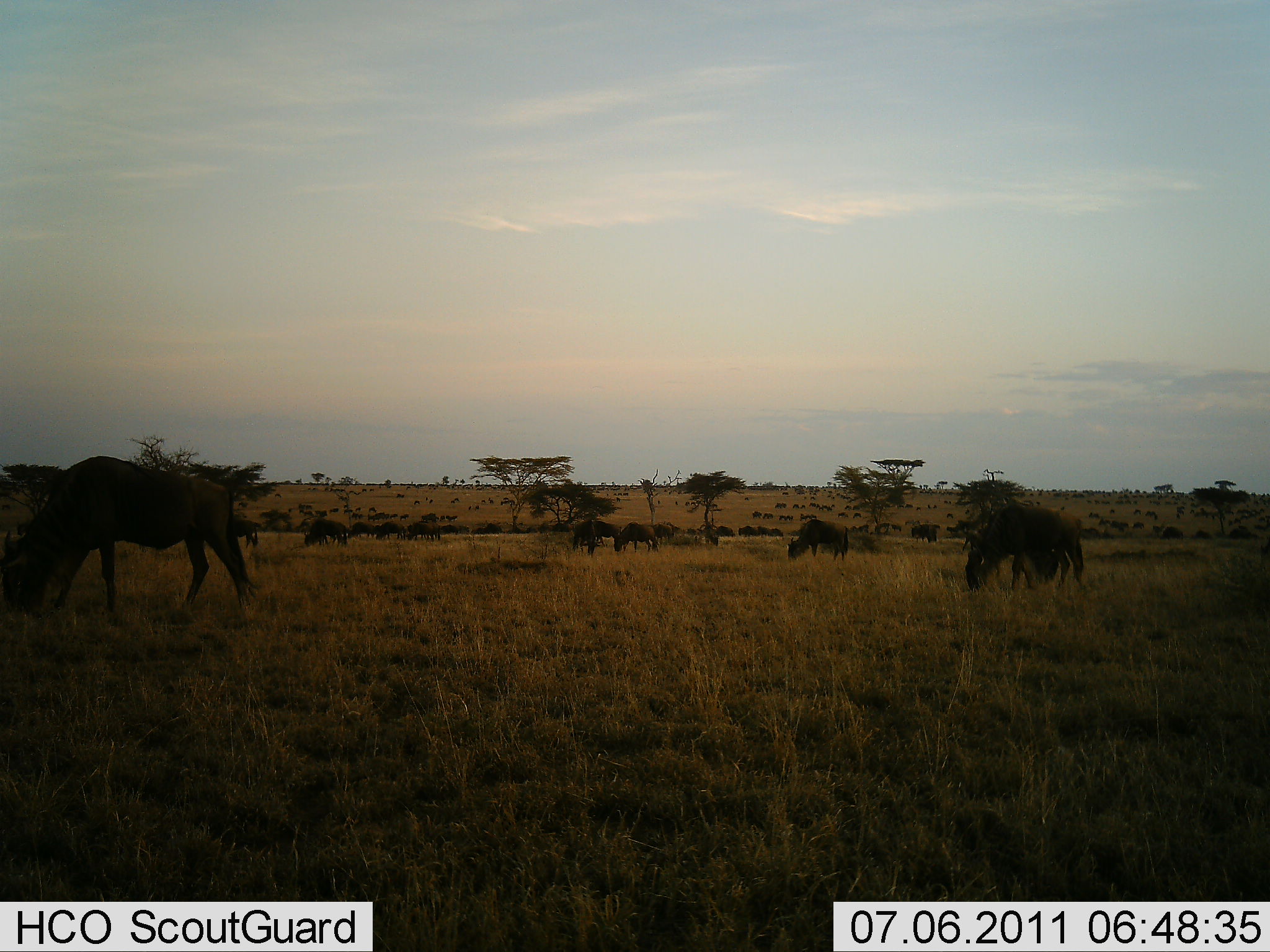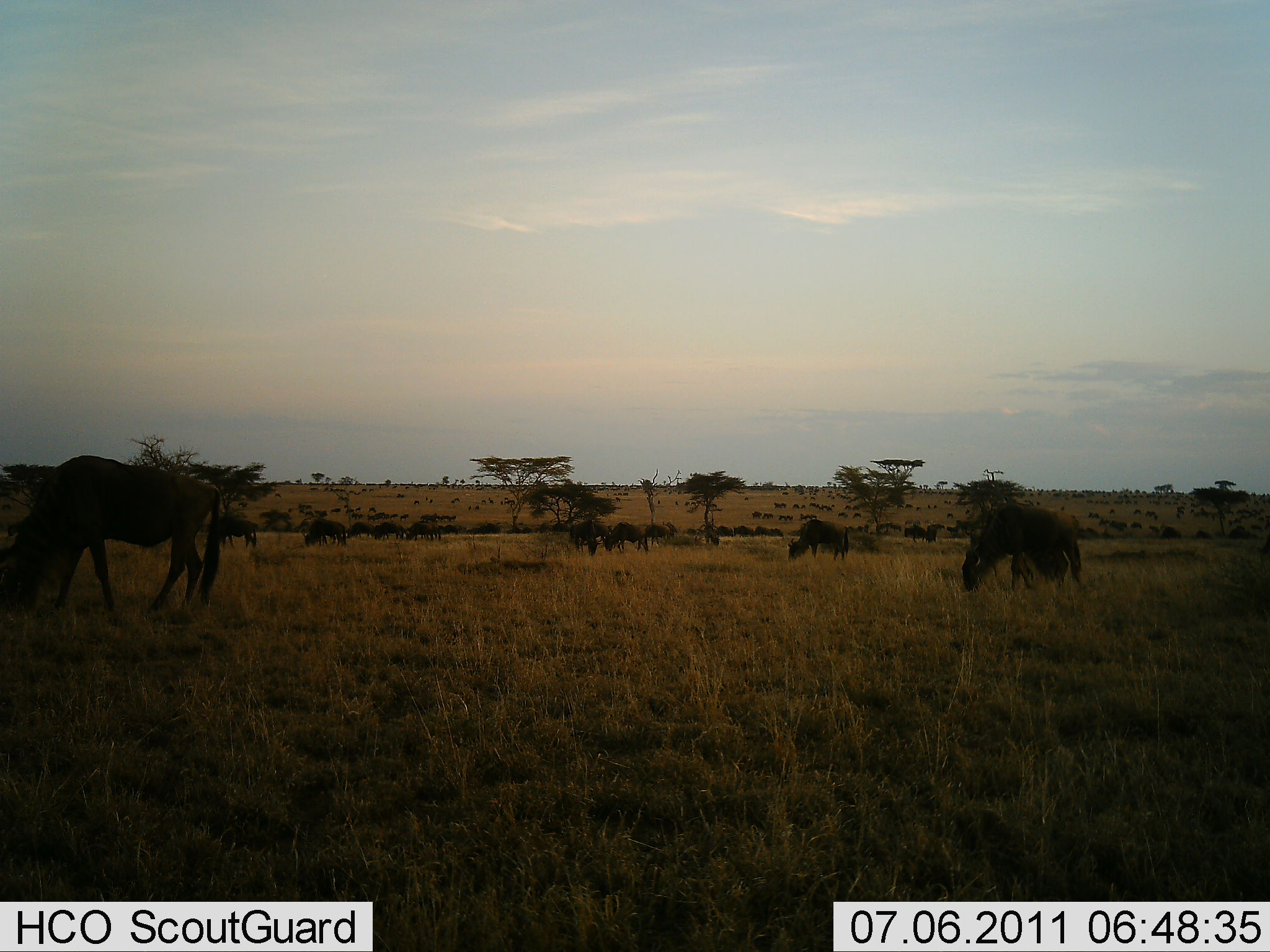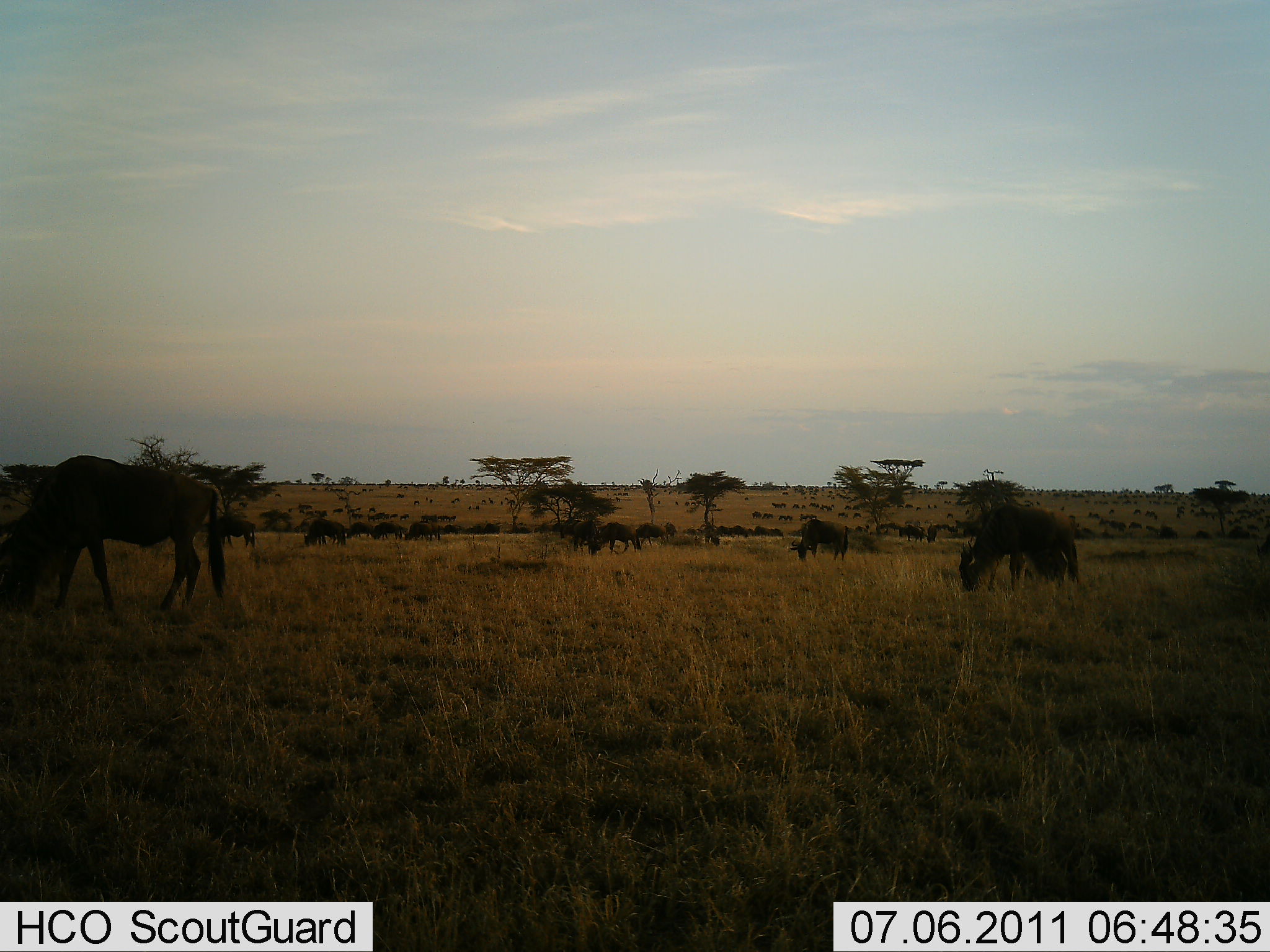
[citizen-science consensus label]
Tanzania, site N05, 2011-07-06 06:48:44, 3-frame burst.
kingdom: Animalia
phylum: Chordata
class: Mammalia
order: Artiodactyla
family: Bovidae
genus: Connochaetes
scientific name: Connochaetes taurinus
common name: blue wildebeest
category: wildebeest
Wildebeest (blue wildebeest) (Connochaetes taurinus), count 51+. Behavior (volunteer vote fractions): standing 40%, resting 0%, moving 30%, interacting 0%. Young present (vote fraction): 0%. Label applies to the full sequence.